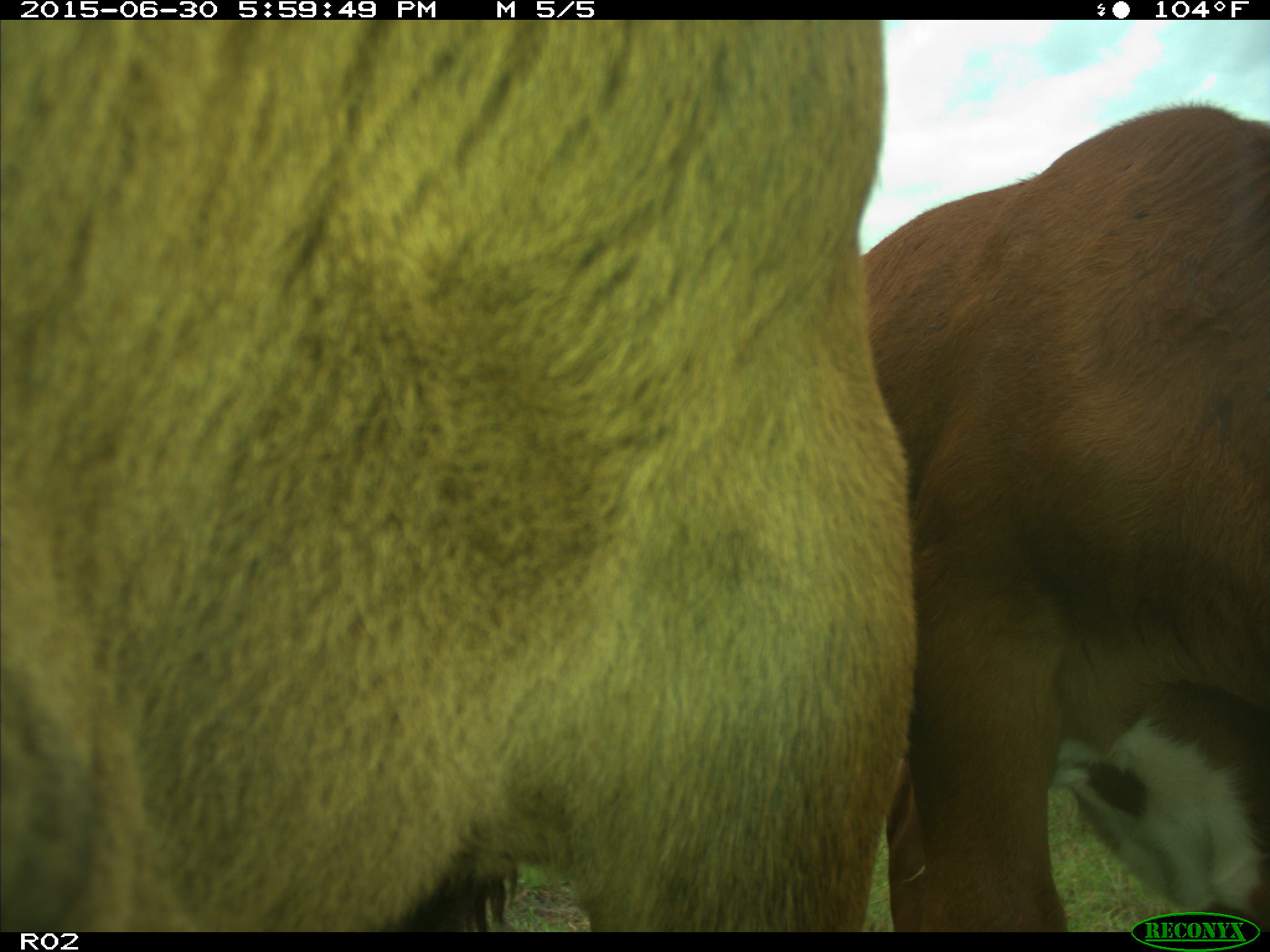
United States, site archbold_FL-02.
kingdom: Animalia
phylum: Chordata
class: Mammalia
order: Artiodactyla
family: Bovidae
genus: Bos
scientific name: Bos taurus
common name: domestic cow